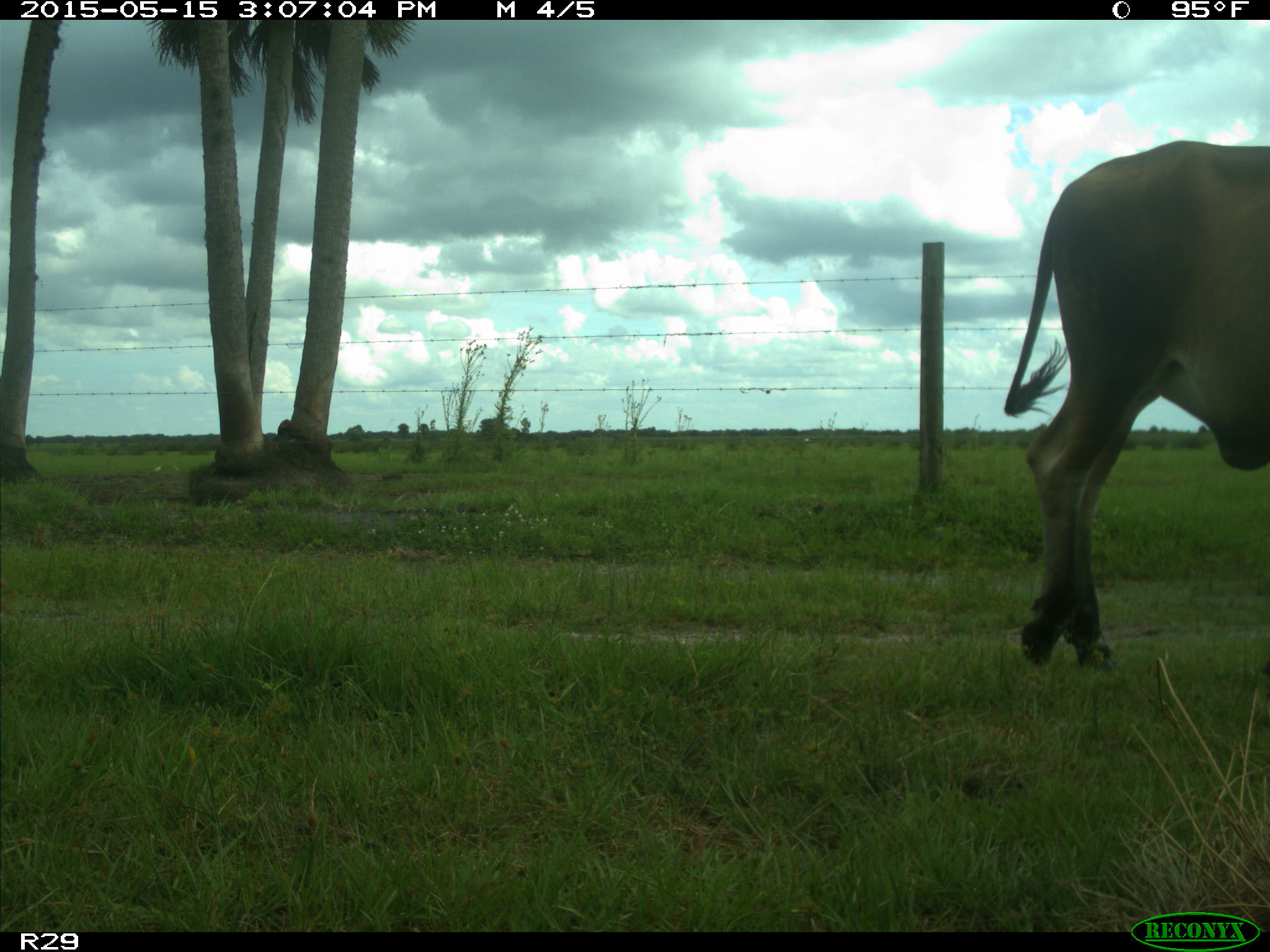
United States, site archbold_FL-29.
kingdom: Animalia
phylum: Chordata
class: Mammalia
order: Artiodactyla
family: Bovidae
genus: Bos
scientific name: Bos taurus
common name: domestic cow